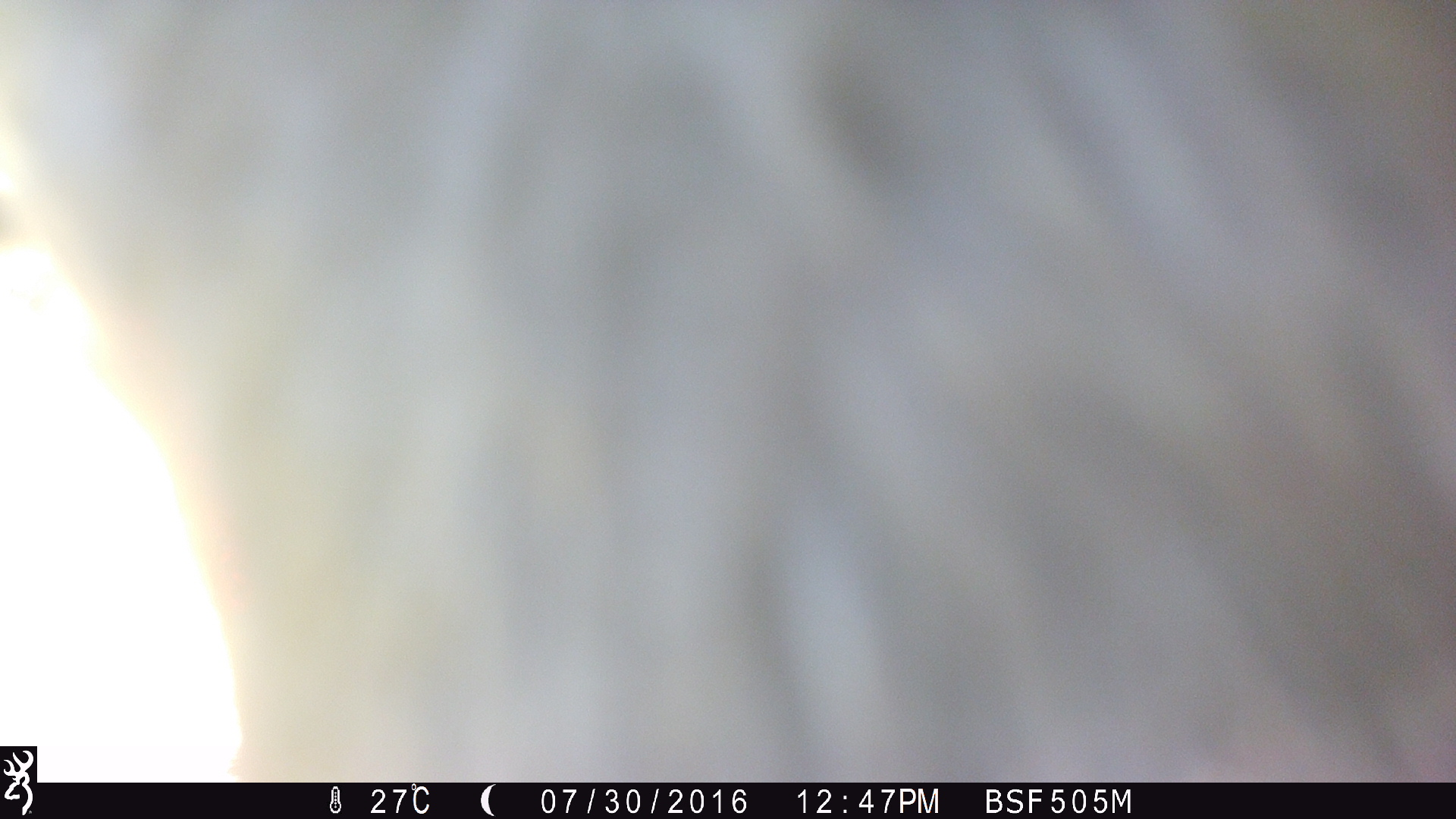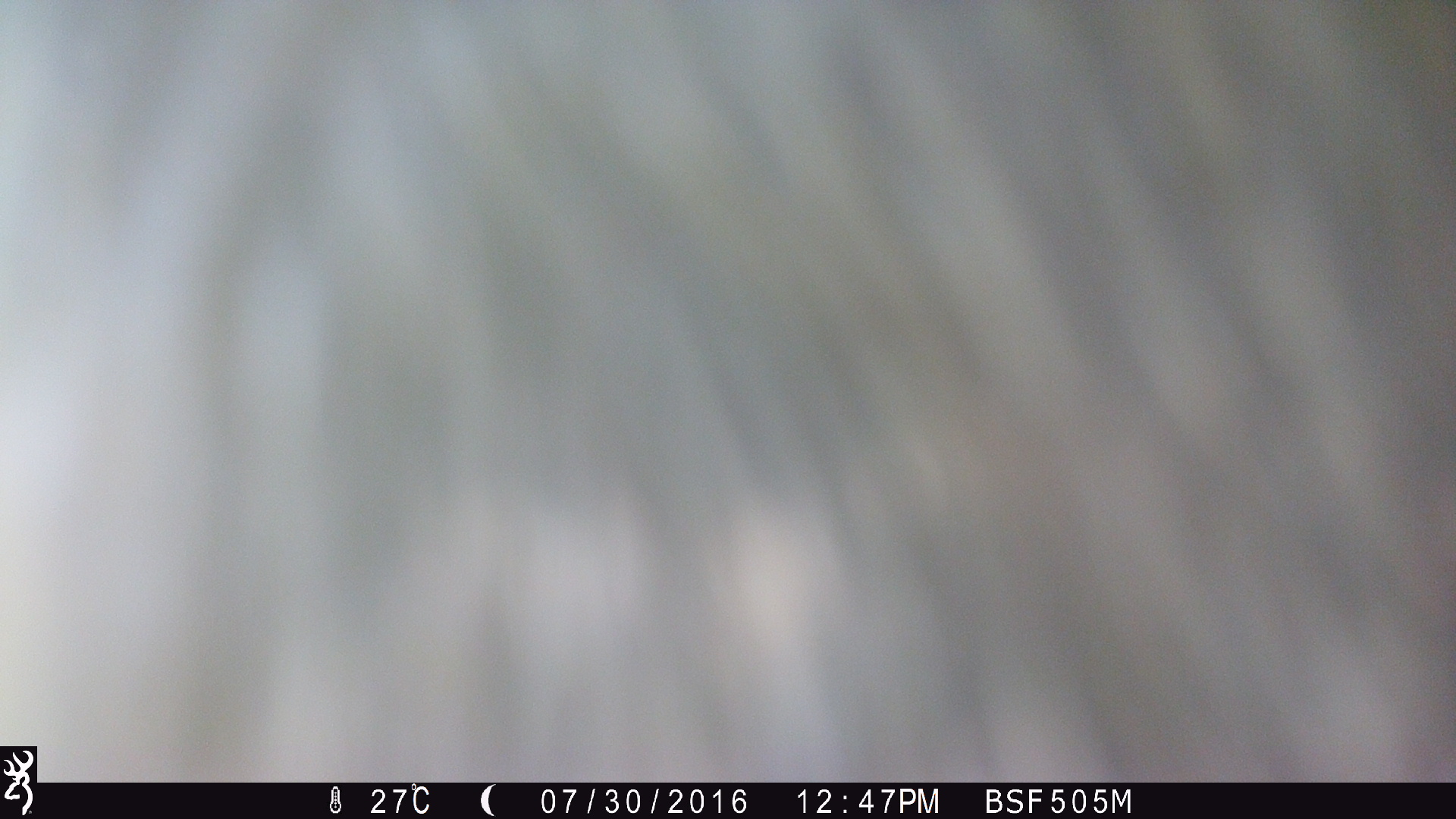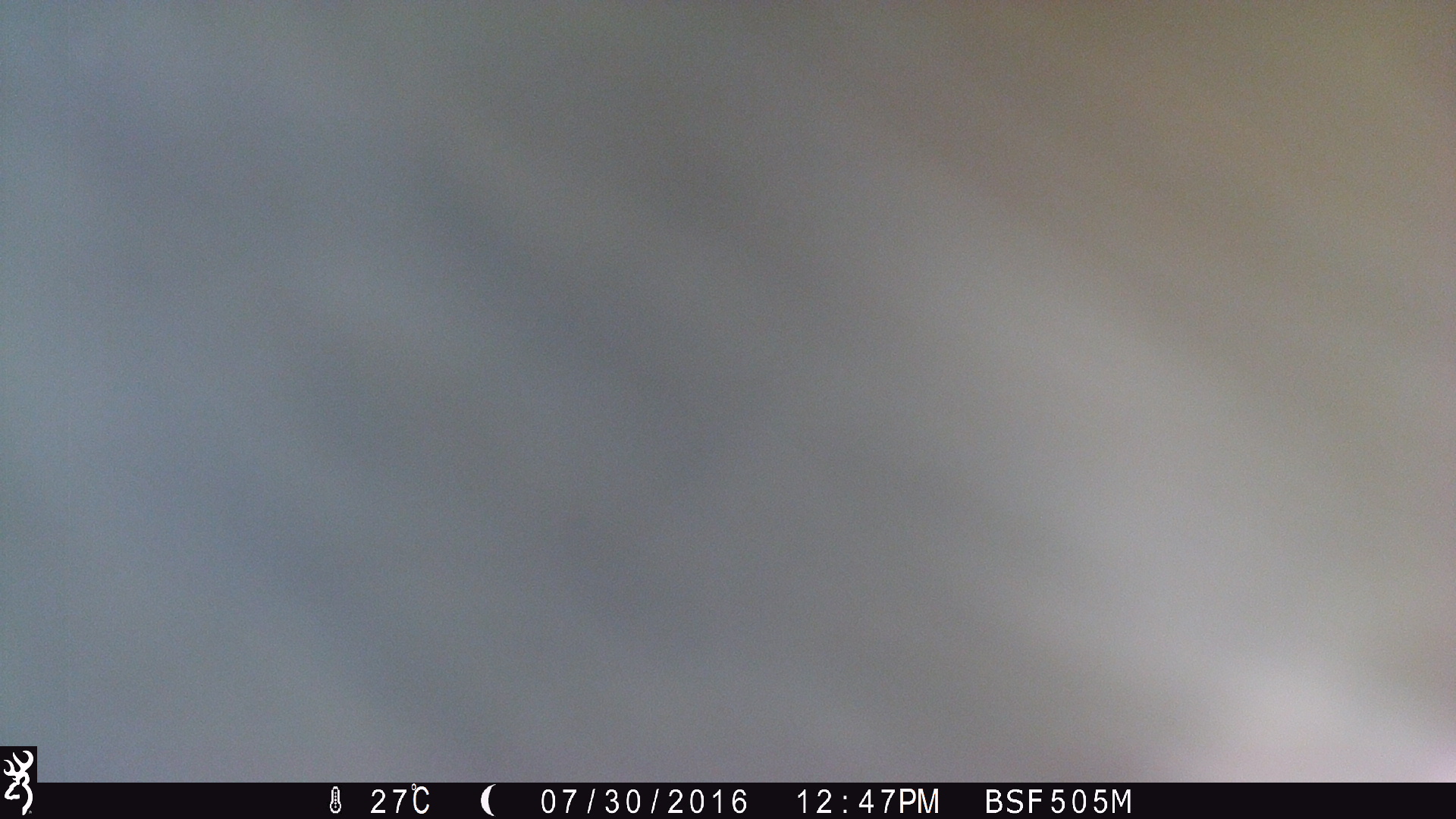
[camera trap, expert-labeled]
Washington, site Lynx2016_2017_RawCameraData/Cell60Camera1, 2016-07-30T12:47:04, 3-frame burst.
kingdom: Animalia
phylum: Chordata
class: Mammalia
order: Artiodactyla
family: Bovidae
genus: Bos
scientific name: Bos taurus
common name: domestic cattle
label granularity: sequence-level